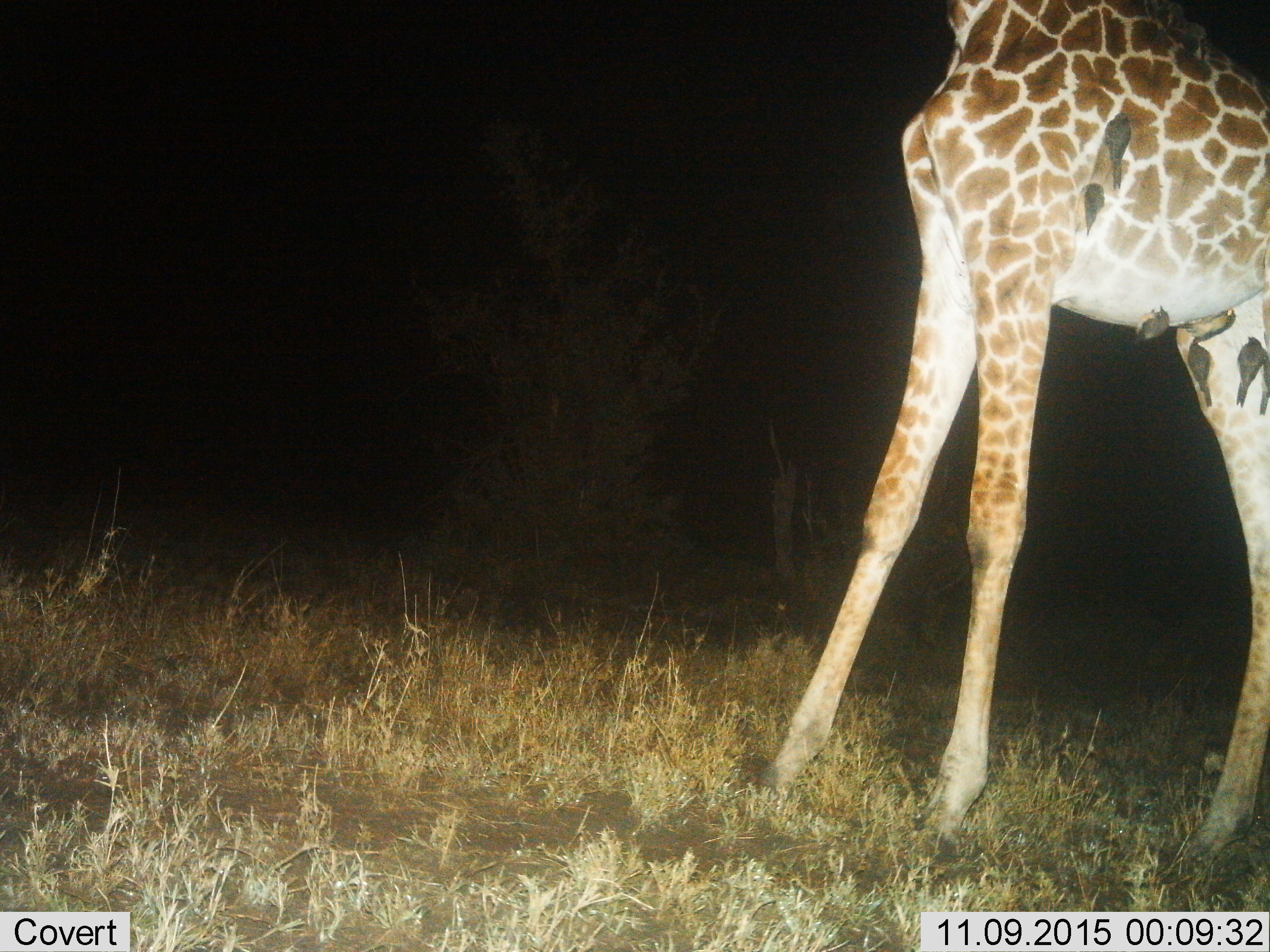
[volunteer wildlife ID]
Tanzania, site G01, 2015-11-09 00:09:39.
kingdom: Animalia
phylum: Chordata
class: Aves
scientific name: Aves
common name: bird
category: otherbird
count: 7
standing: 10%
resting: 60%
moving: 10%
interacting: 40%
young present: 0%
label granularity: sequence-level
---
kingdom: Animalia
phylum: Chordata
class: Mammalia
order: Artiodactyla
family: Giraffidae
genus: Giraffa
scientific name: Giraffa camelopardalis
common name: giraffe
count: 1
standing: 95%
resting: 5%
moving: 15%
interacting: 0%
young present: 0%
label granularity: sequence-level